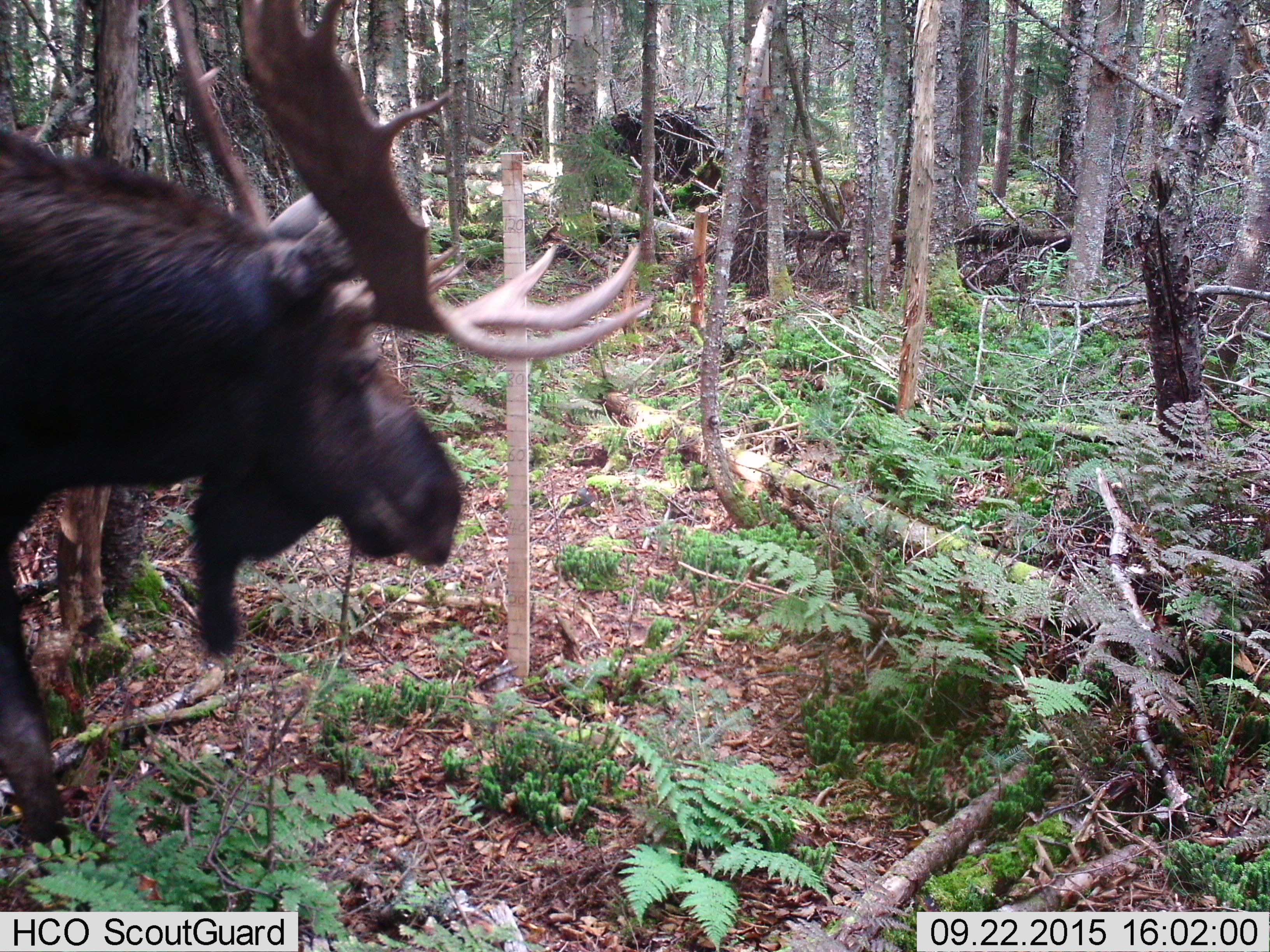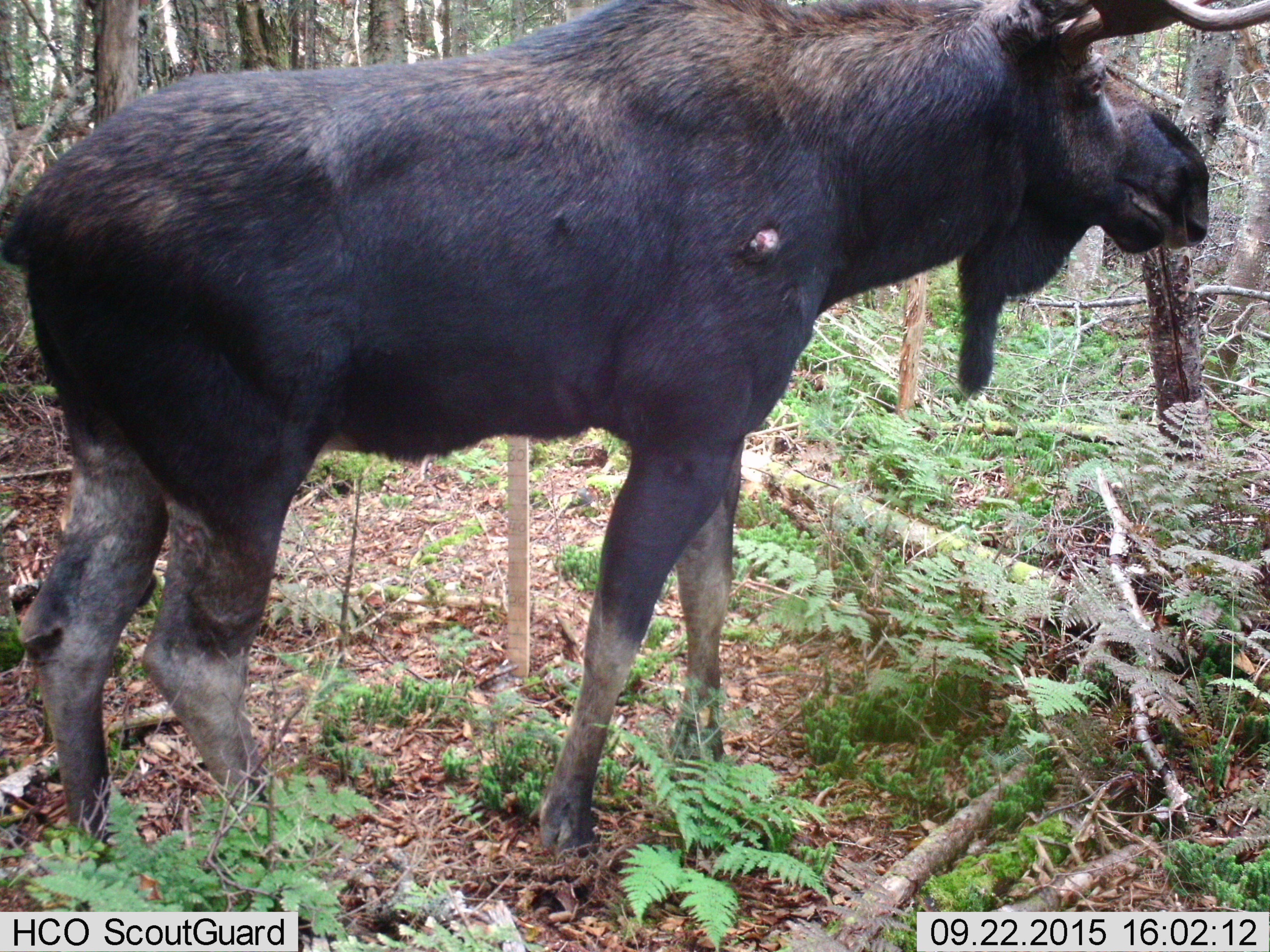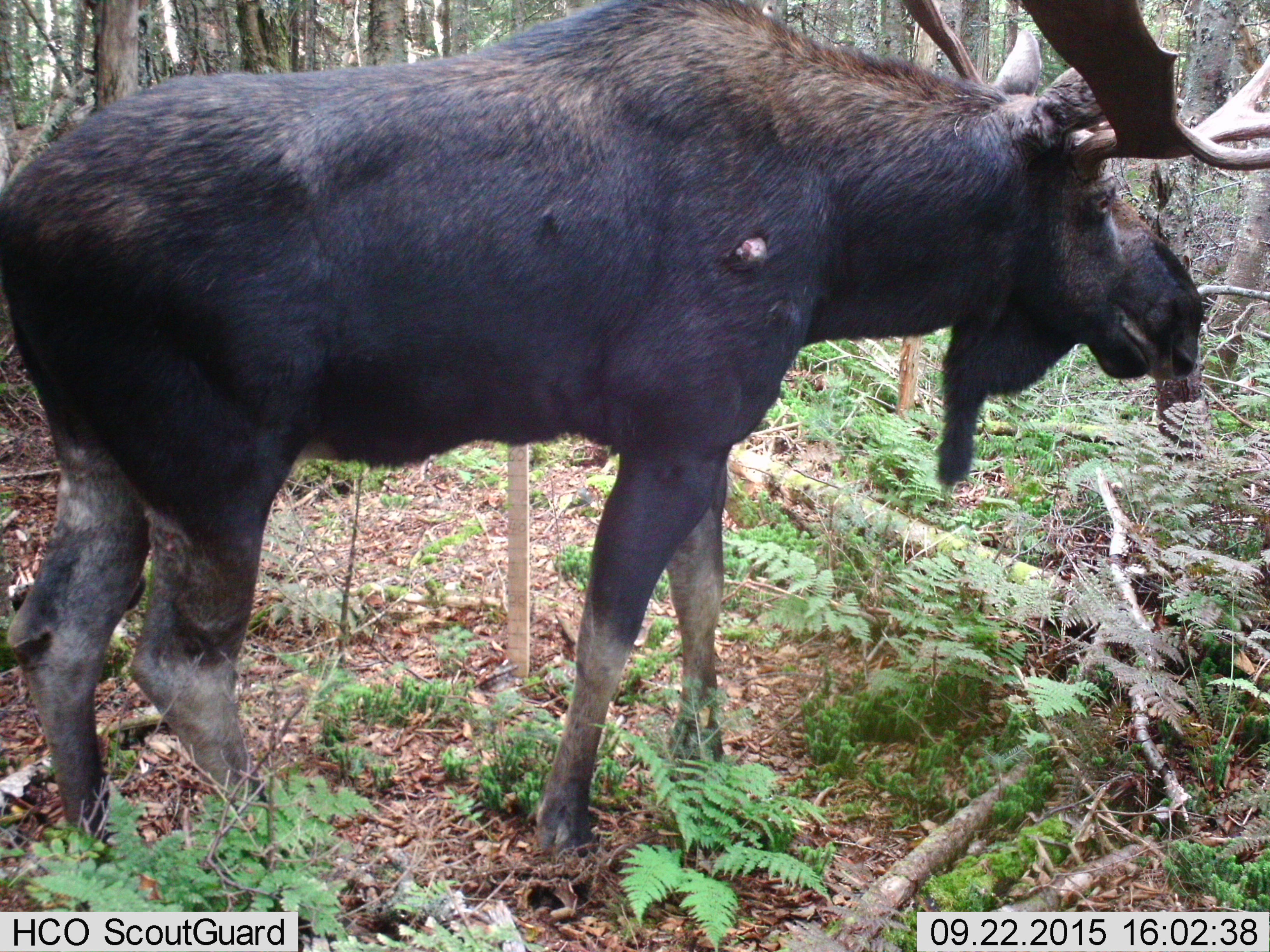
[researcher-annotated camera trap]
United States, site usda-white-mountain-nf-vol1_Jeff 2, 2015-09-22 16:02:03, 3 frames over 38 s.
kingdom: Animalia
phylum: Chordata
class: Mammalia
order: Artiodactyla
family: Cervidae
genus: Alces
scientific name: Alces alces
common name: moose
Moose (Alces alces).